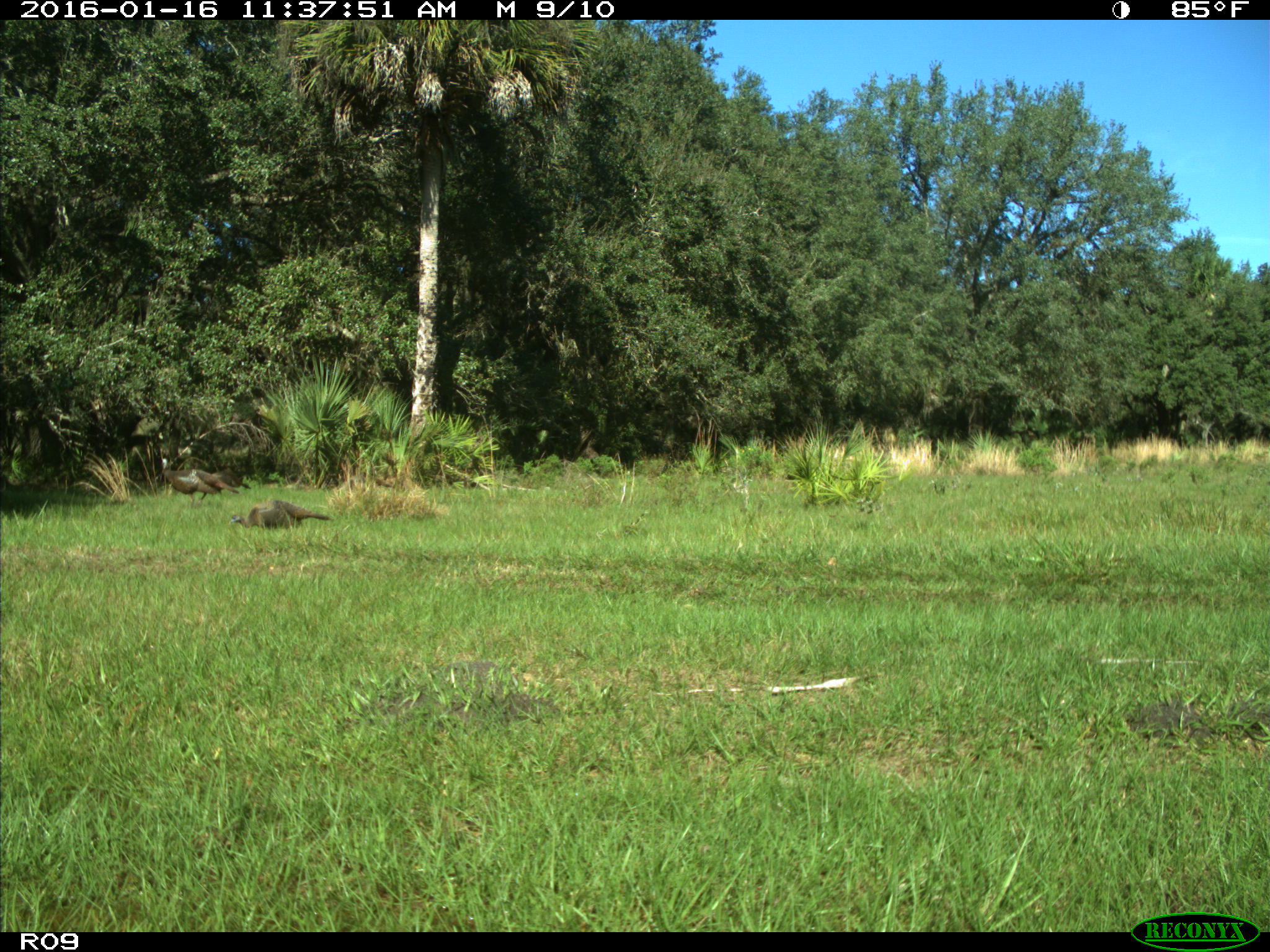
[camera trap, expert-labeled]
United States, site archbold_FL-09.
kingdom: Animalia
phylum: Chordata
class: Aves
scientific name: Aves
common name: birds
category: unidentified bird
Unidentified bird (birds) (Aves).